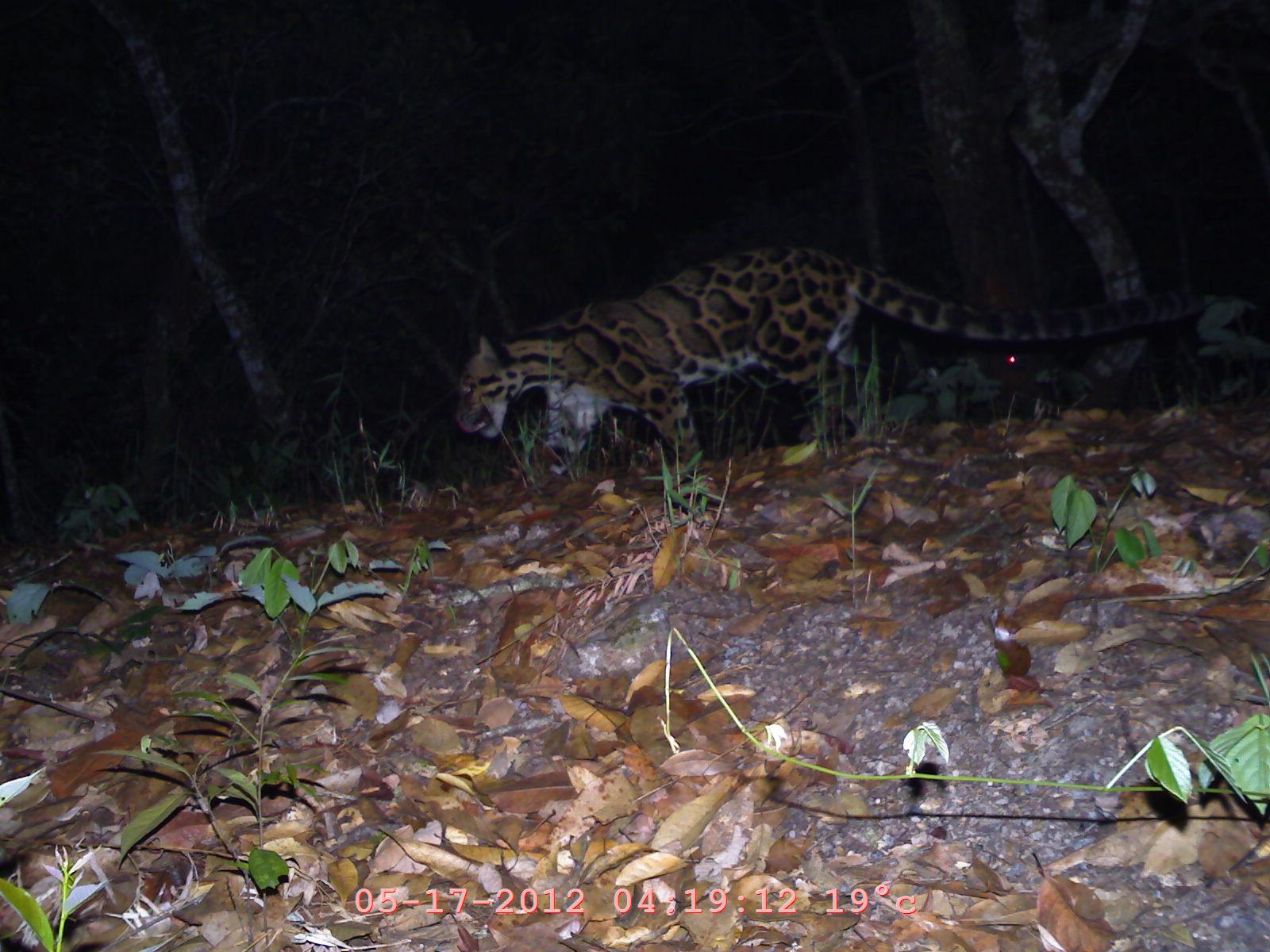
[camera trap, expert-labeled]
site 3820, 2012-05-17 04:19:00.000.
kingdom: Animalia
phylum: Chordata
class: Mammalia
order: Carnivora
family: Felidae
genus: Neofelis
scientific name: Neofelis nebulosa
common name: mainland clouded leopard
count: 1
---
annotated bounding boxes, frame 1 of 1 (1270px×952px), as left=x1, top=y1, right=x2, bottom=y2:
neofelis nebulosa: left=449, top=242, right=1209, bottom=471